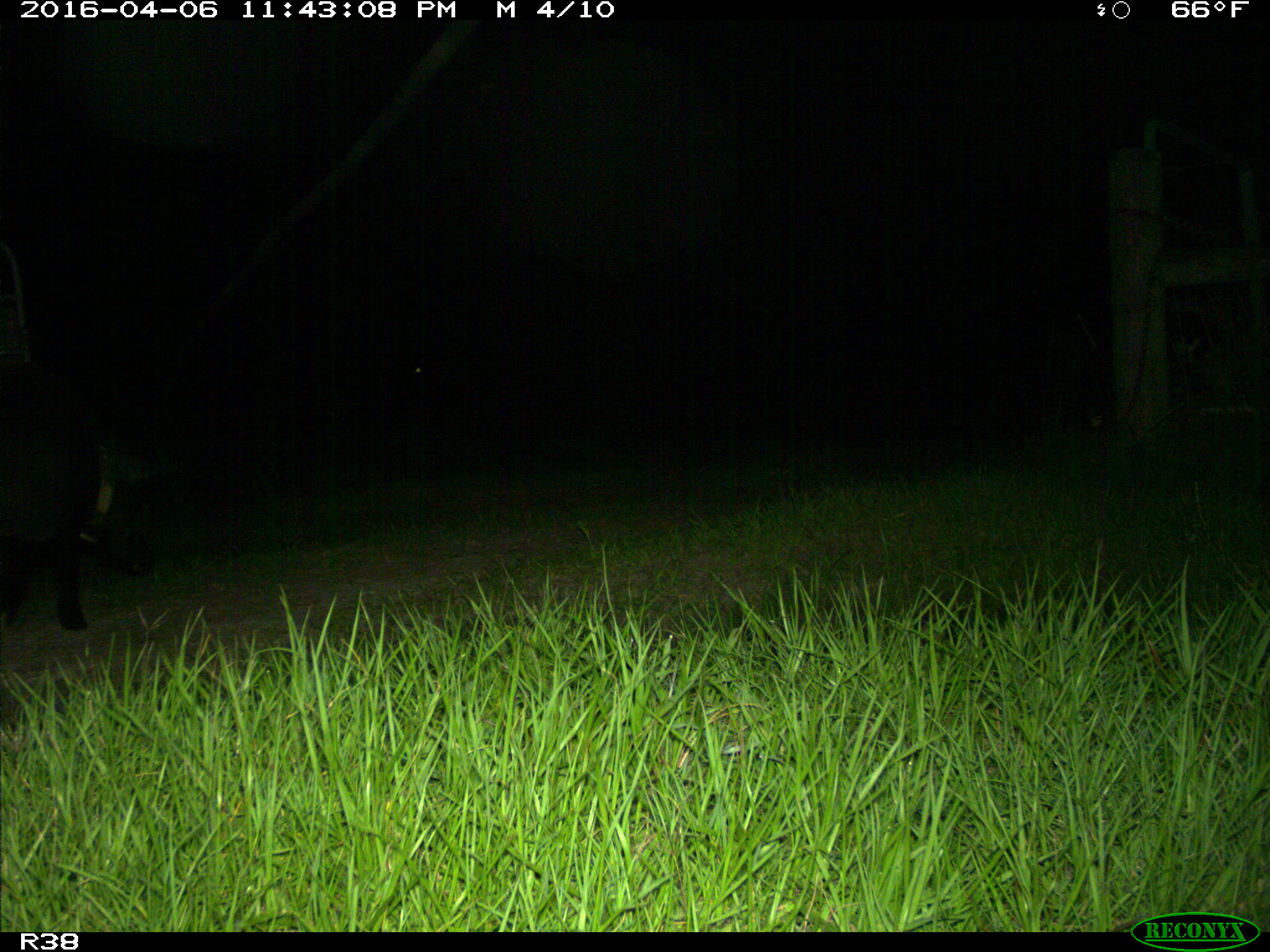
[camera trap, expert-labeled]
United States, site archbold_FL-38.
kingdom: Animalia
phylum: Chordata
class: Mammalia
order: Artiodactyla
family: Suidae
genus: Sus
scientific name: Sus scrofa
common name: wild boar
Sus scrofa (wild boar).